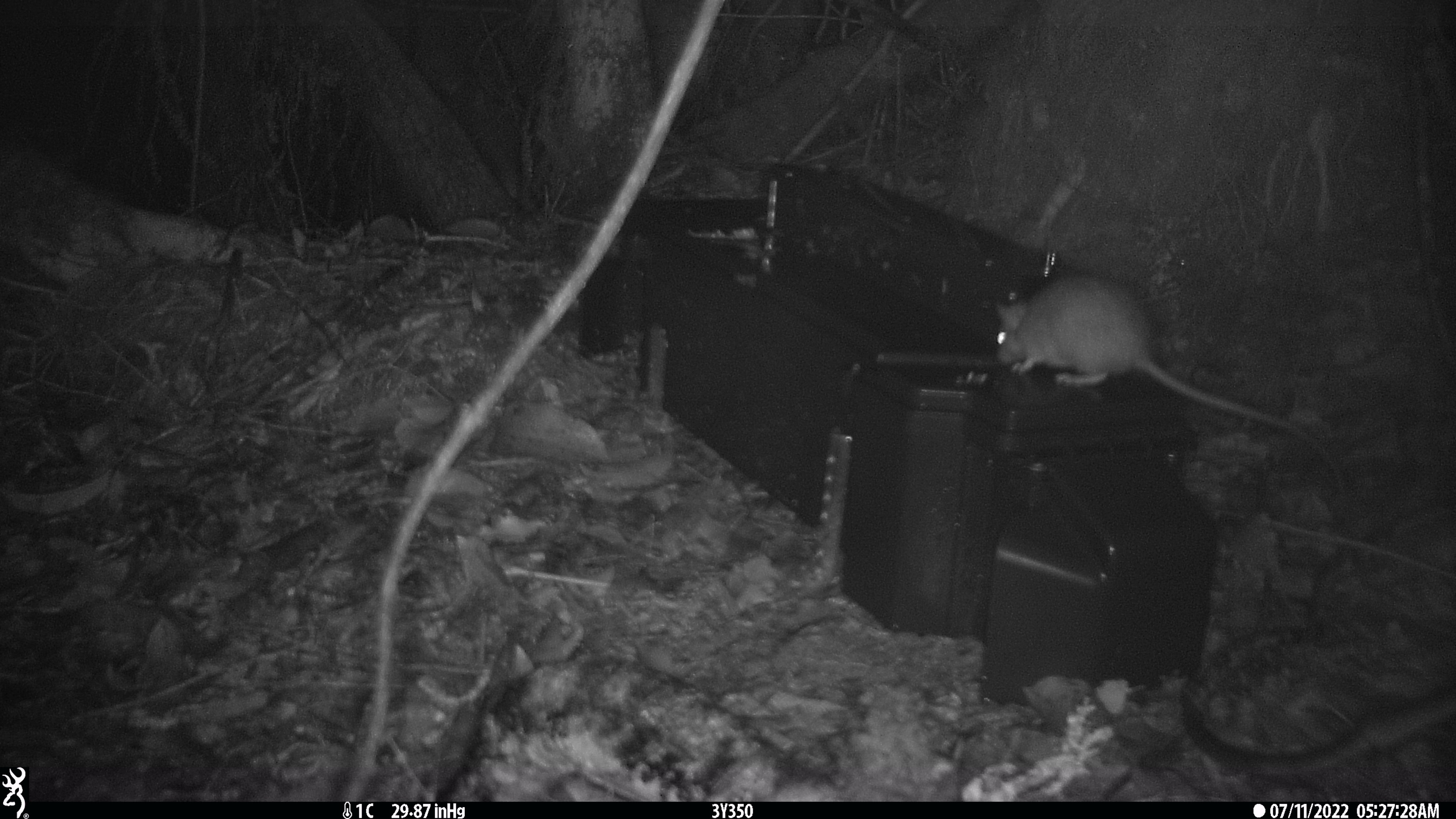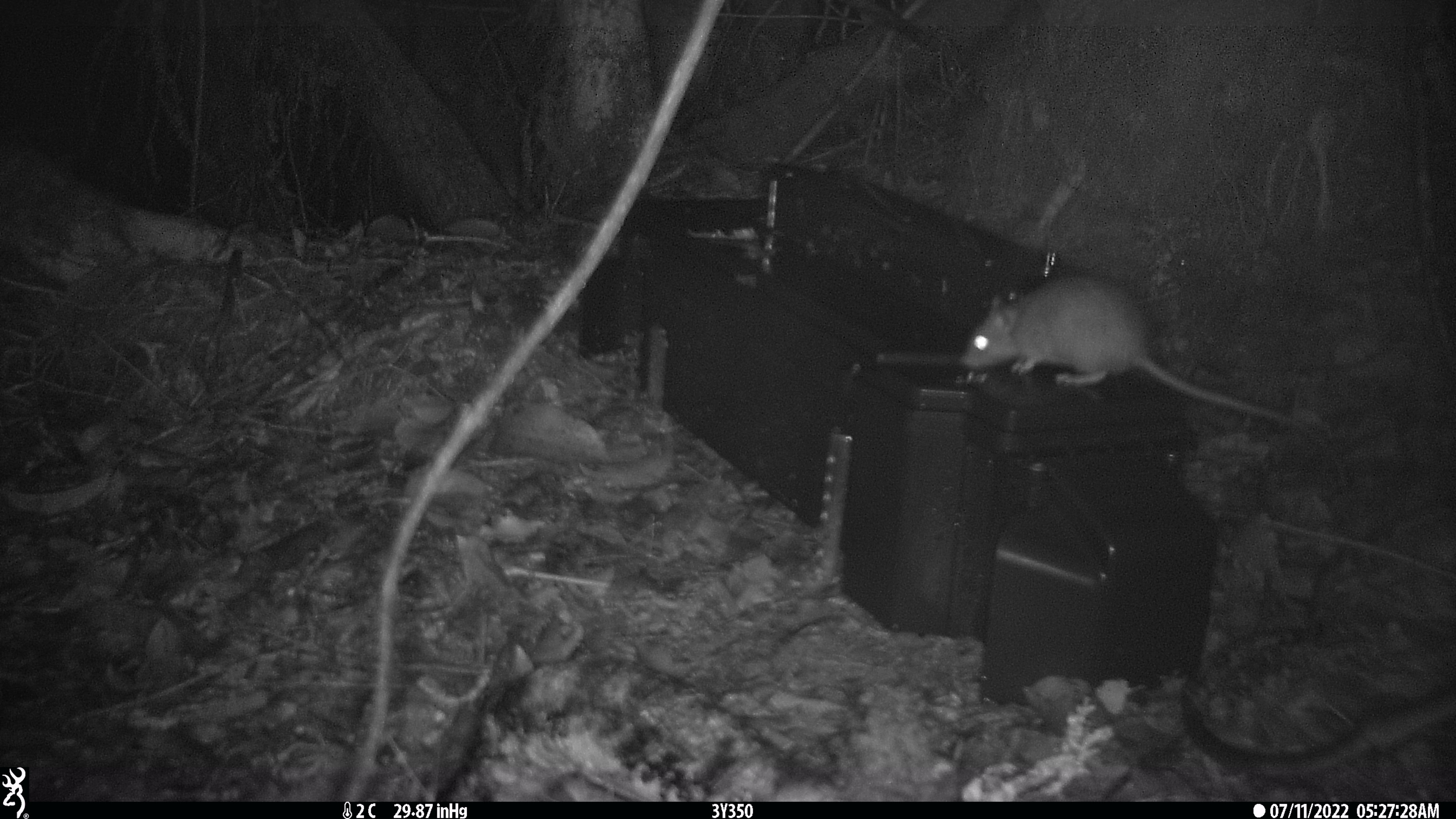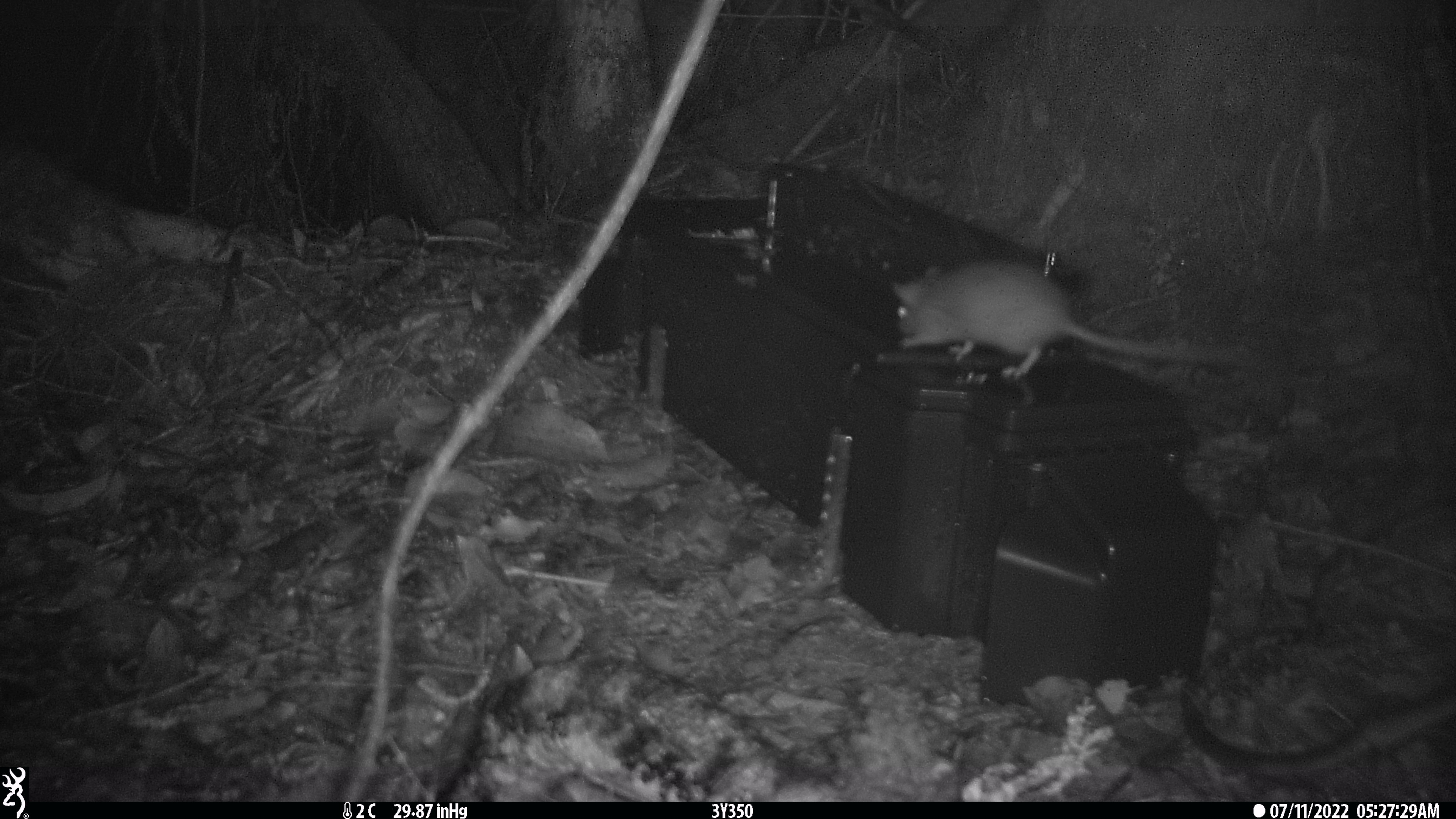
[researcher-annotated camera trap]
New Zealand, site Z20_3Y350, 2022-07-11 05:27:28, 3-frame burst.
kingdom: Animalia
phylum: Chordata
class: Mammalia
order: Rodentia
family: Muridae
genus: Rattus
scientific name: Rattus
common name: rat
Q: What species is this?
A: Rat (Rattus).